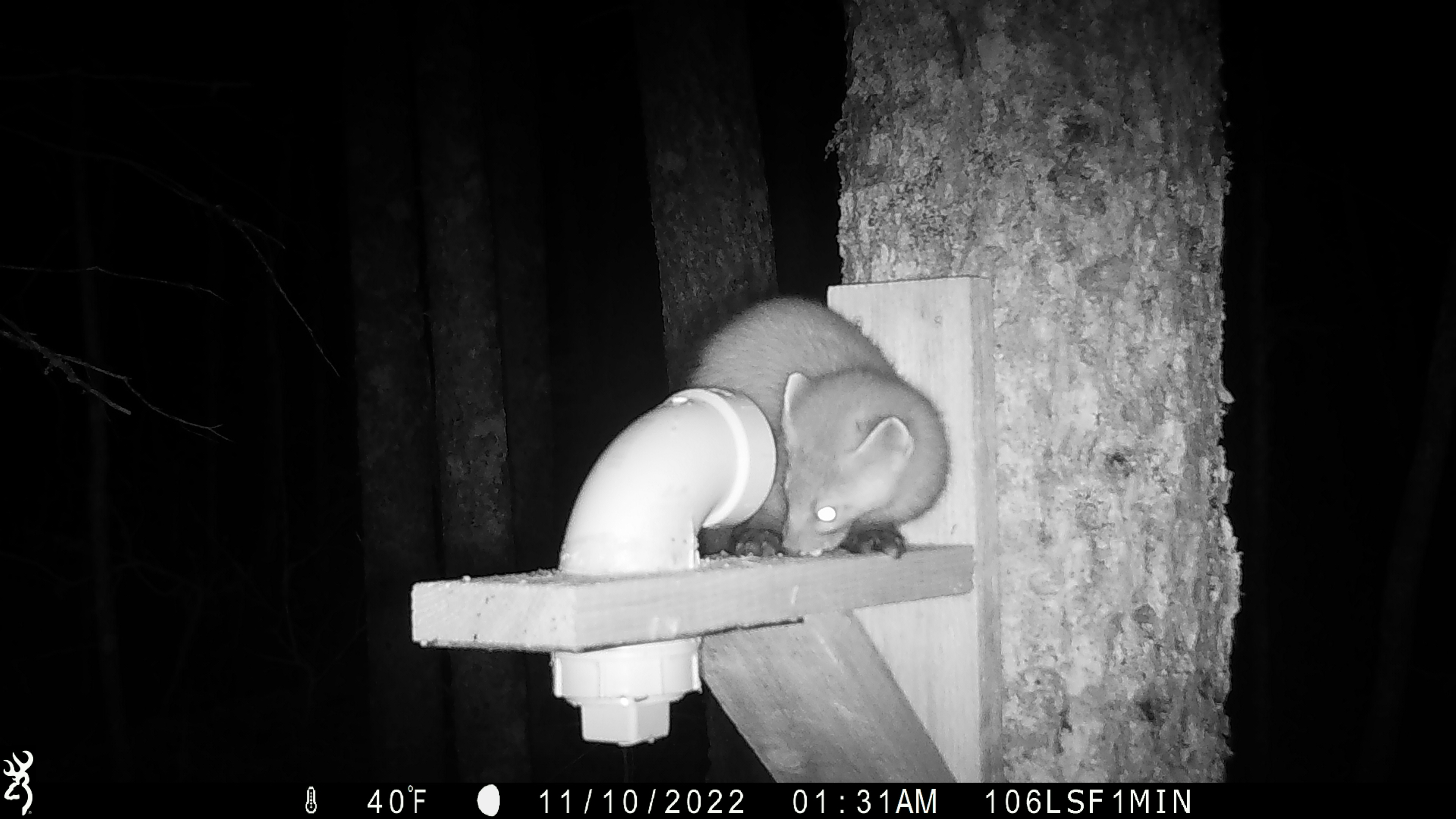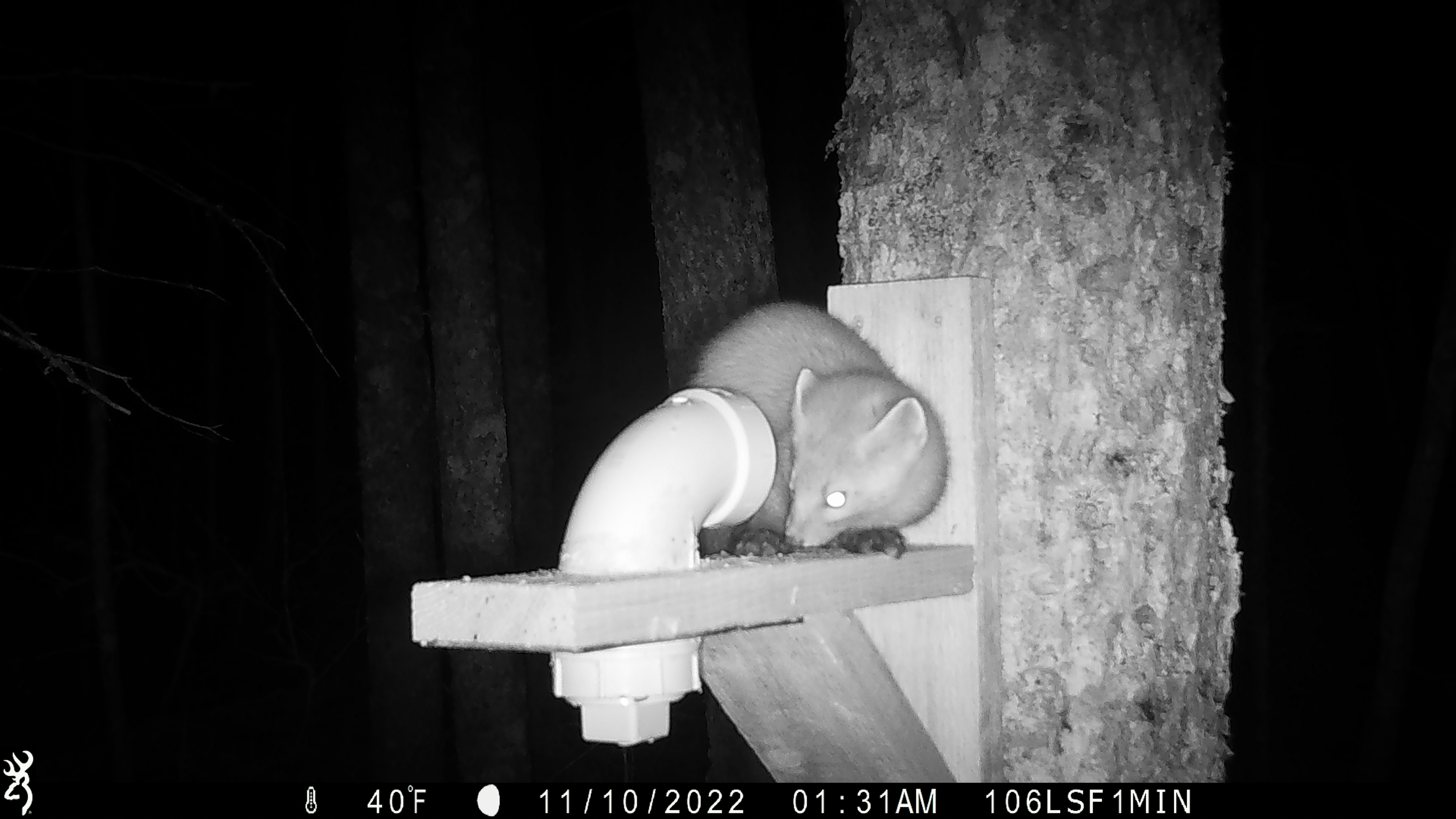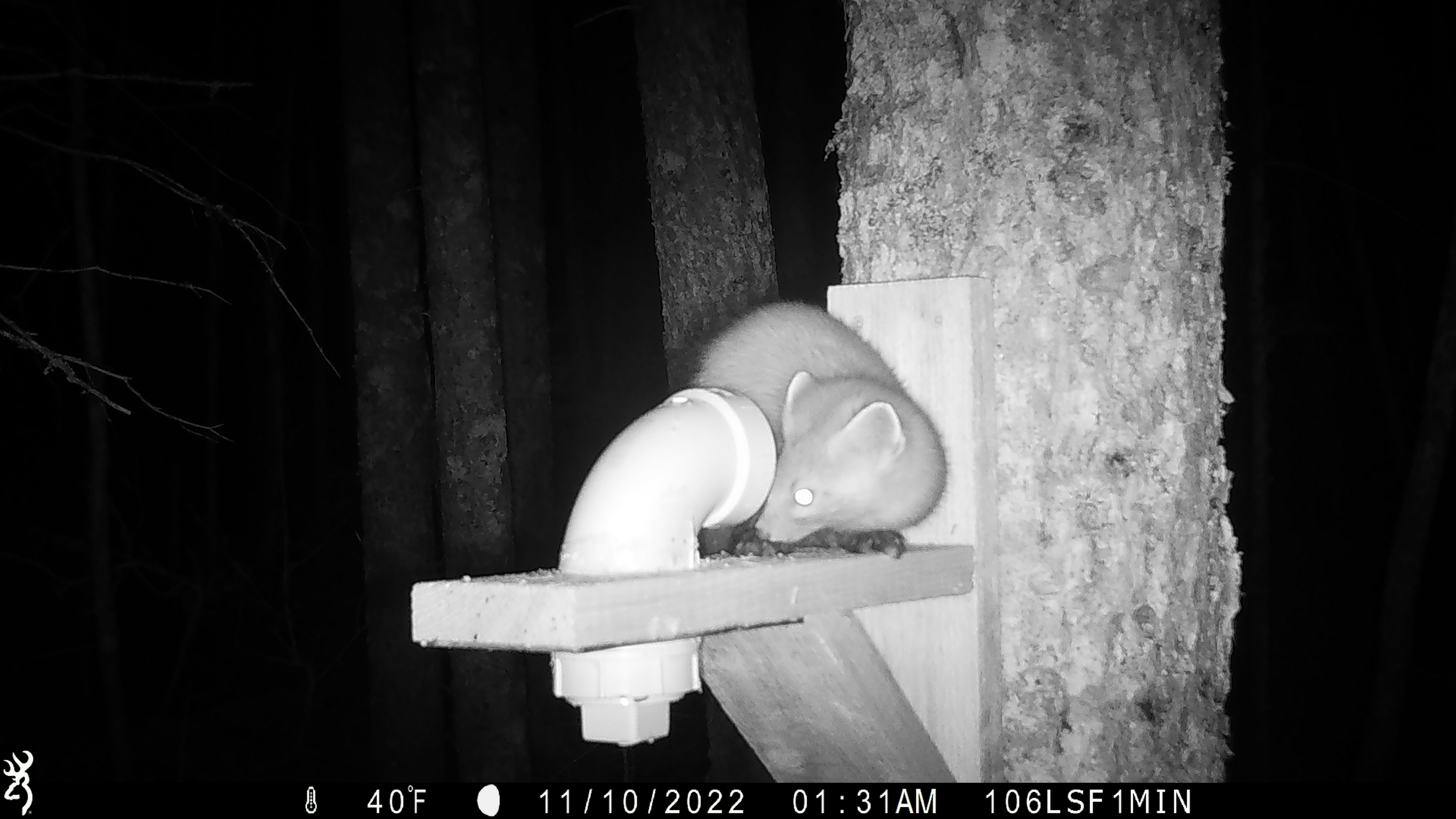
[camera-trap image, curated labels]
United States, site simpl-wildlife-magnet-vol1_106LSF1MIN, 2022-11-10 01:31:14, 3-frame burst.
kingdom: Animalia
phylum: Chordata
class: Mammalia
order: Carnivora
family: Mustelidae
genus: Martes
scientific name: Martes americana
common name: american marten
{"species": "american marten (Martes americana)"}